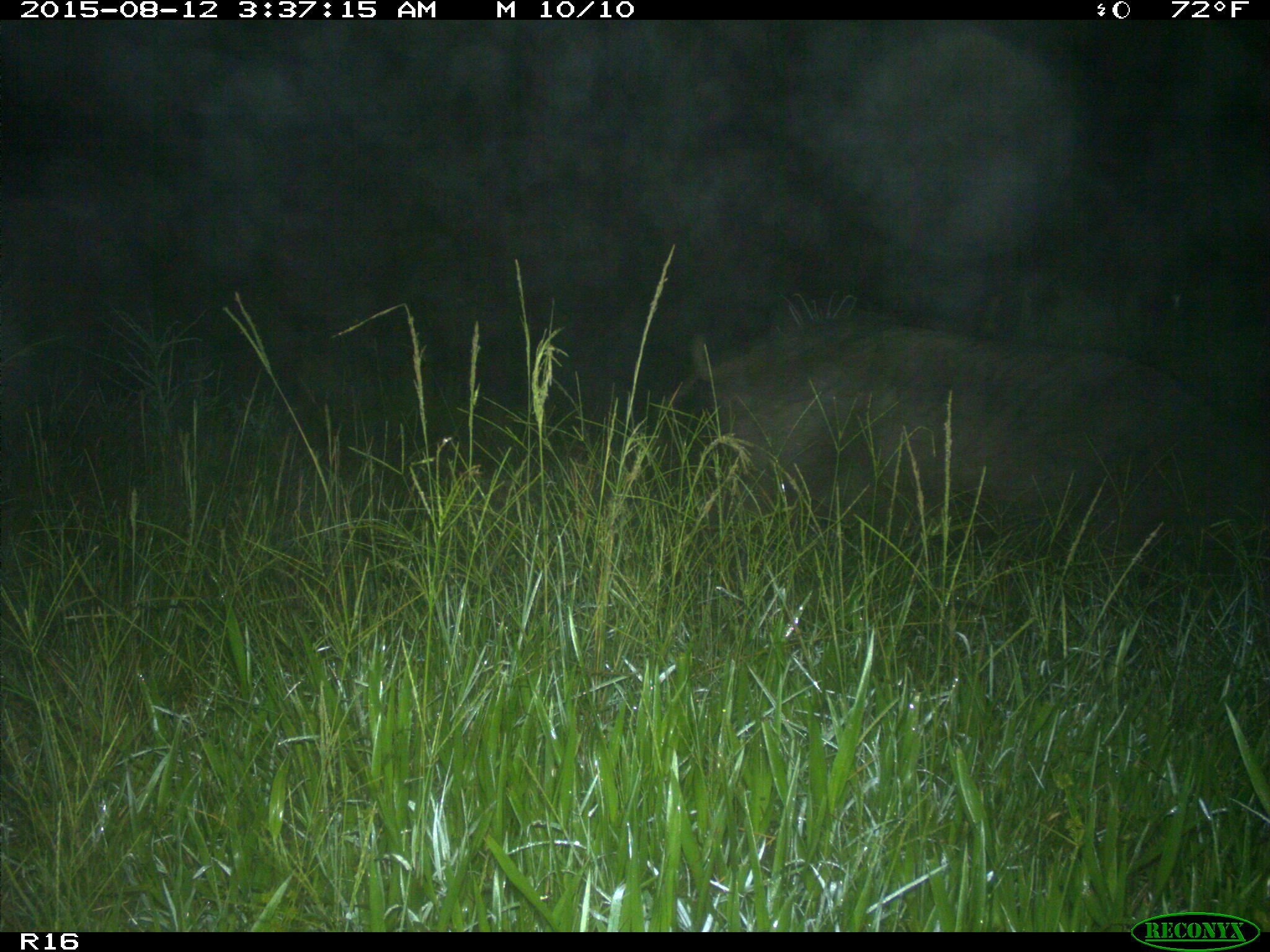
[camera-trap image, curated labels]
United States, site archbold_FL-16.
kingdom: Animalia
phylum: Chordata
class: Mammalia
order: Artiodactyla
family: Suidae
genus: Sus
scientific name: Sus scrofa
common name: wild boar